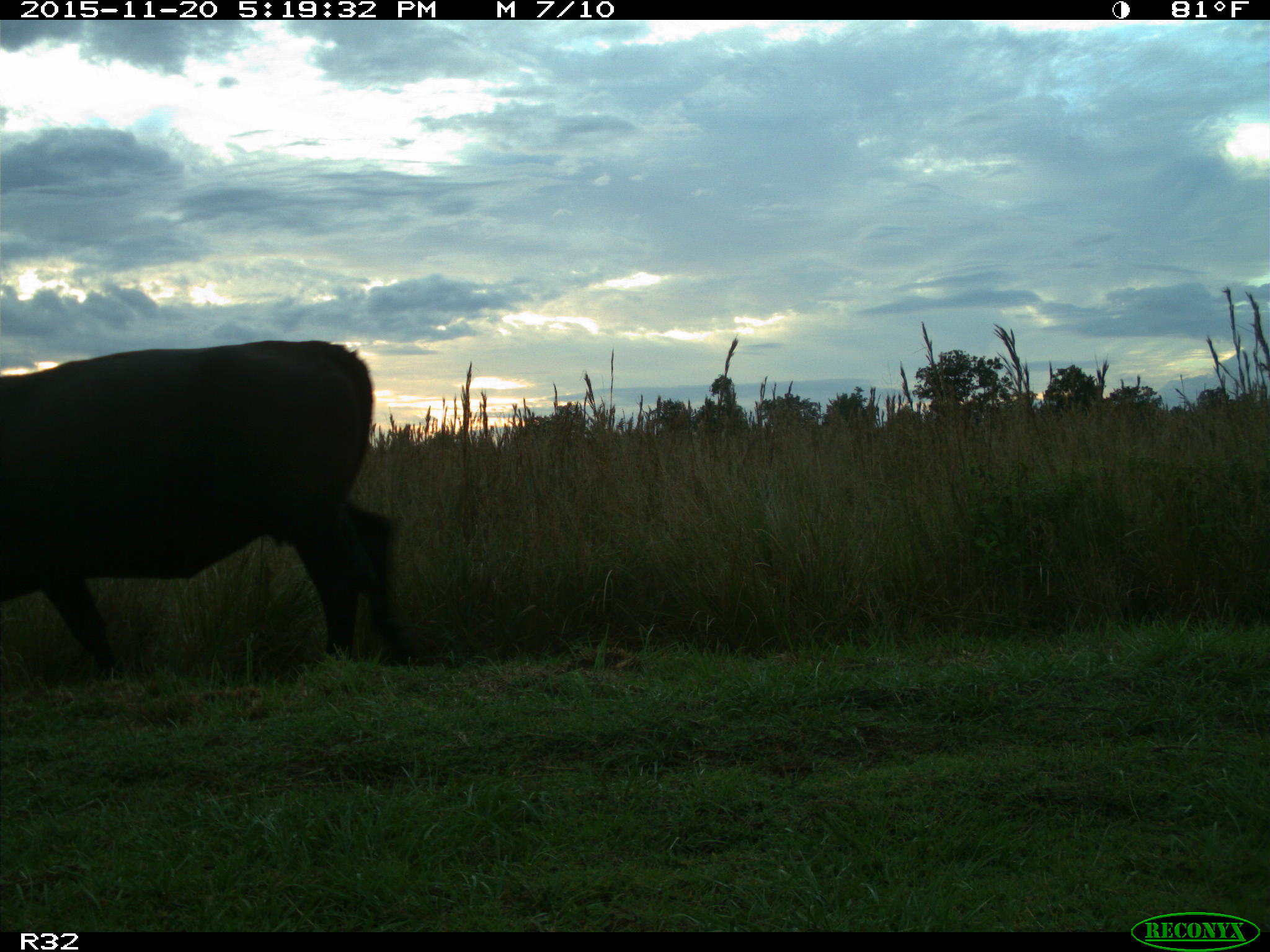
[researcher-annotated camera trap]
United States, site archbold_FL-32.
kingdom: Animalia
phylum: Chordata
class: Mammalia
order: Artiodactyla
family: Bovidae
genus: Bos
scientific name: Bos taurus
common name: domestic cow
Bos taurus (domestic cow).